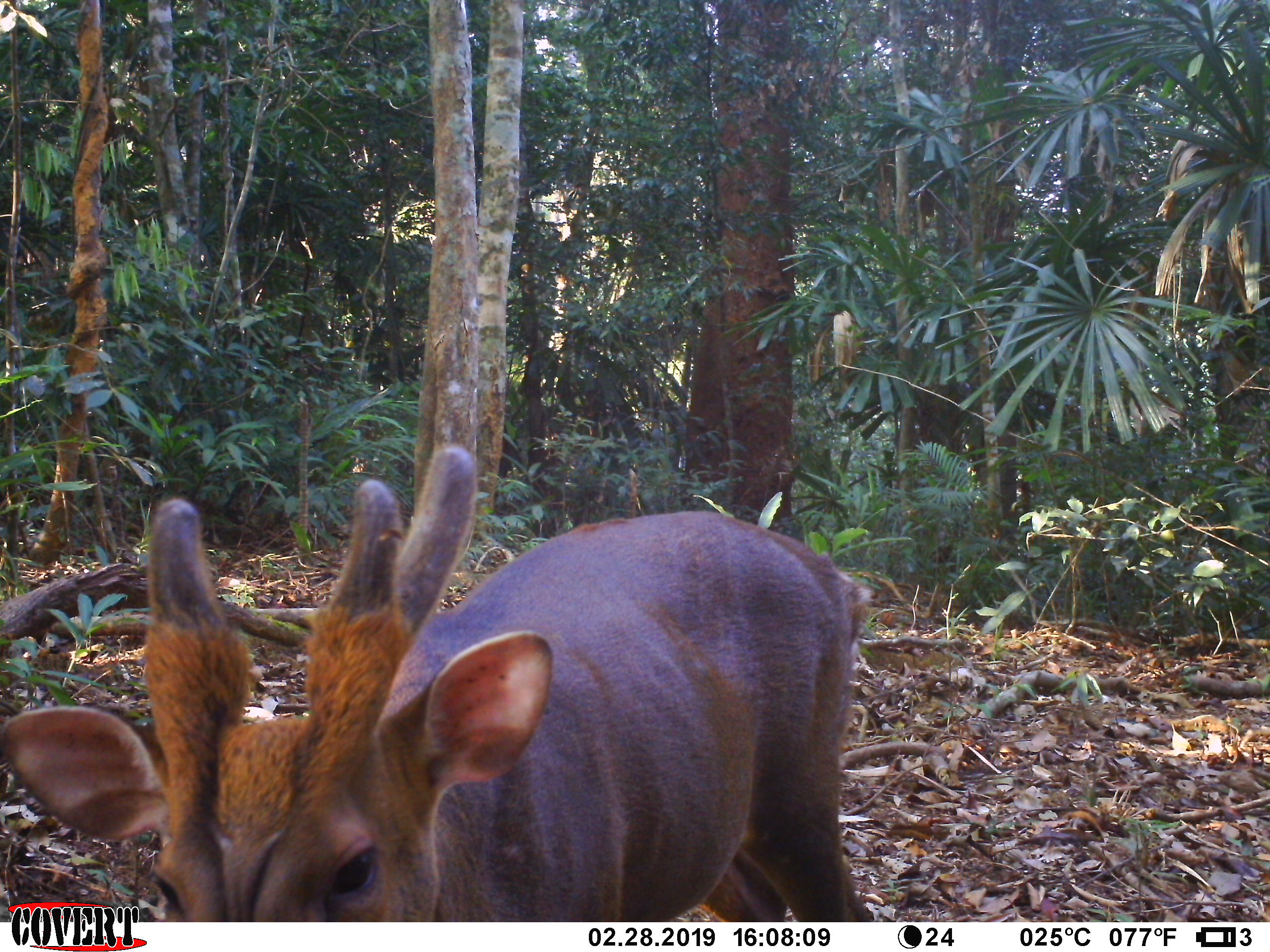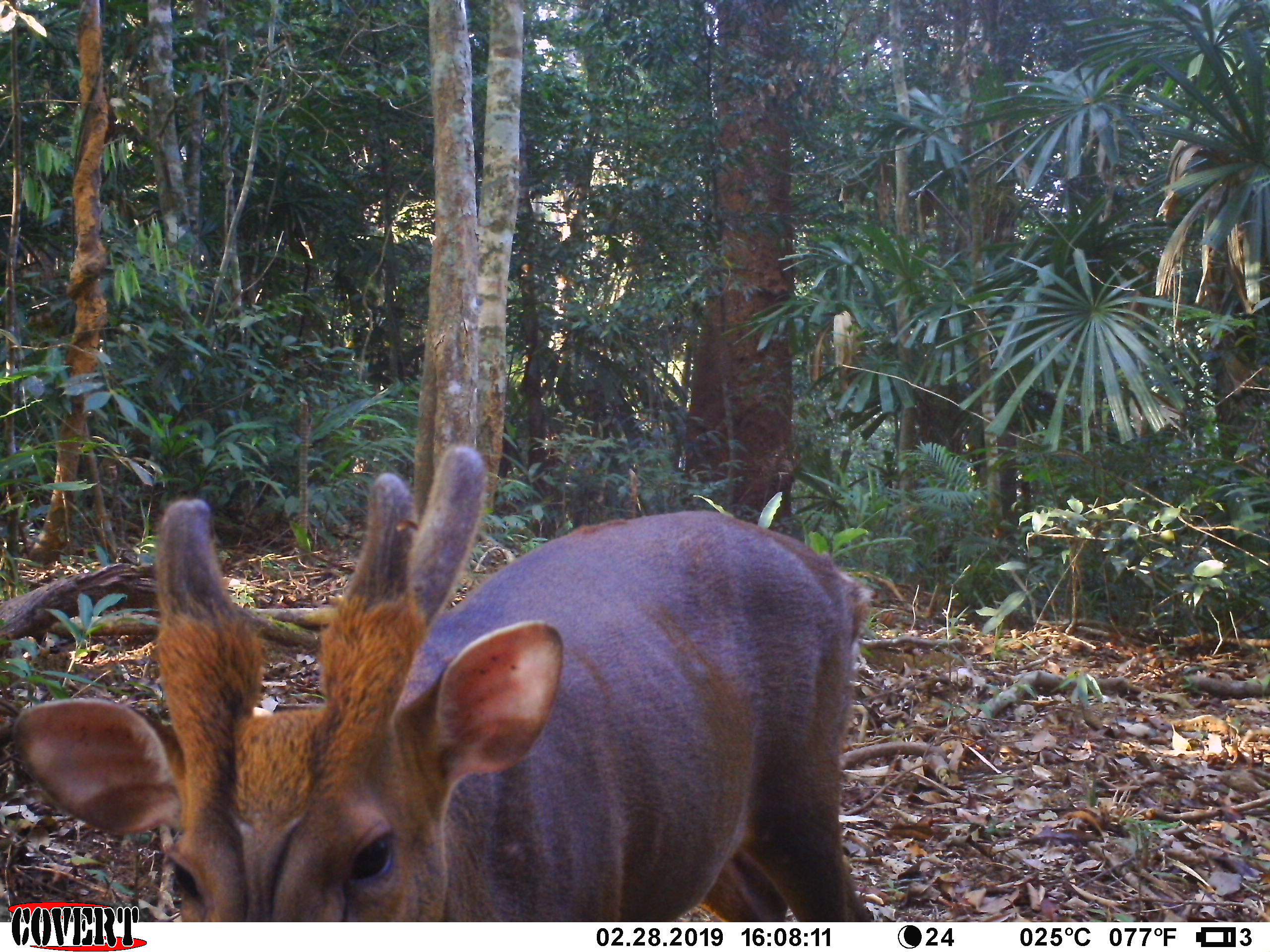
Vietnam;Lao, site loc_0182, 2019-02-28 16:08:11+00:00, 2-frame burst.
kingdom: Animalia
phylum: Chordata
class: Mammalia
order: Artiodactyla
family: Cervidae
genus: Muntiacus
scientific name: Muntiacus vuquangensis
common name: large-antlered muntjac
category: large antlered muntjac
Large antlered muntjac (large-antlered muntjac) (Muntiacus vuquangensis). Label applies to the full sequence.